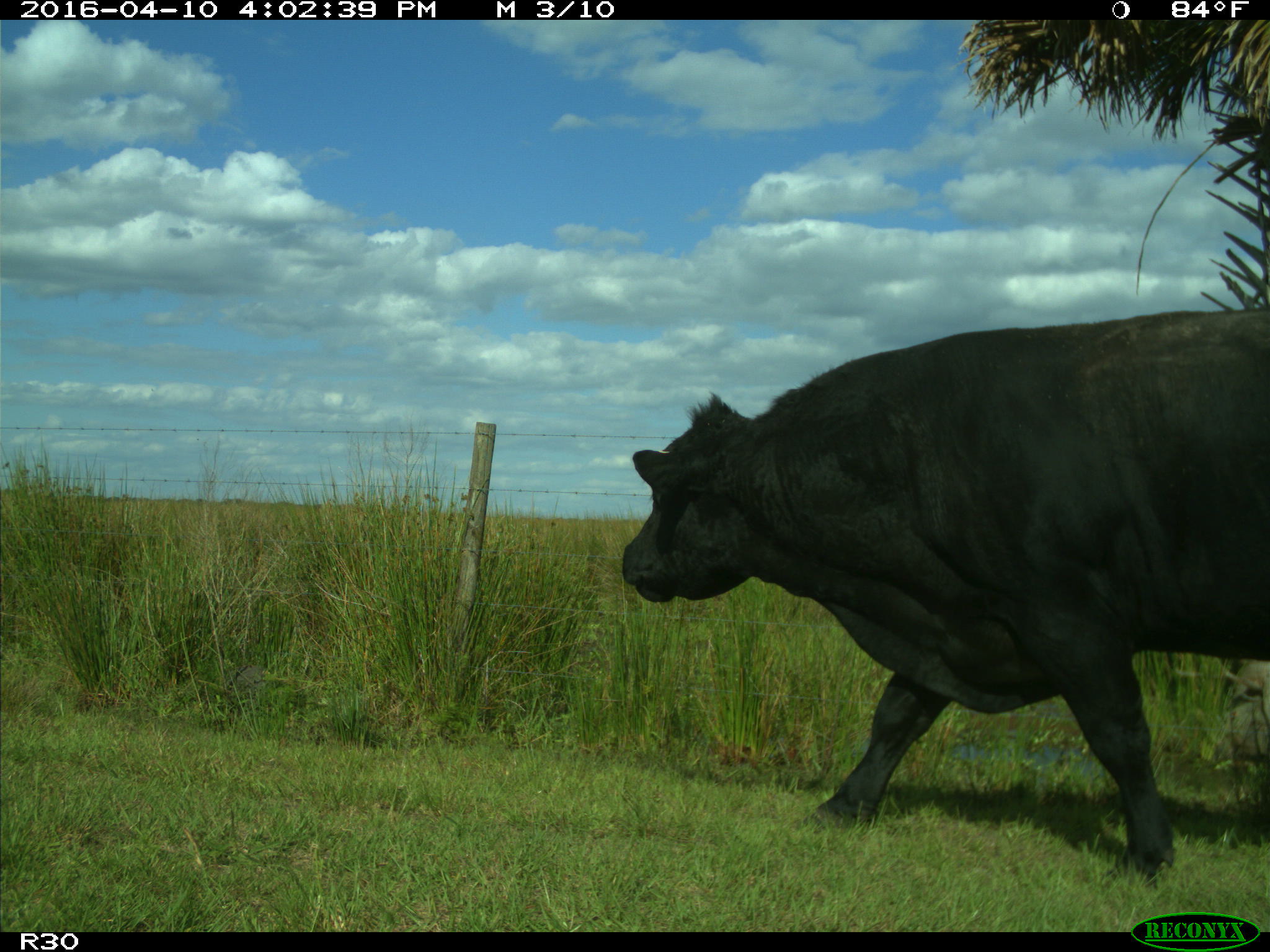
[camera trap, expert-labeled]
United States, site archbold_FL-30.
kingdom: Animalia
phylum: Chordata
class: Mammalia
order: Artiodactyla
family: Bovidae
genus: Bos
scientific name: Bos taurus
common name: domestic cow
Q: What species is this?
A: Bos taurus (domestic cow).